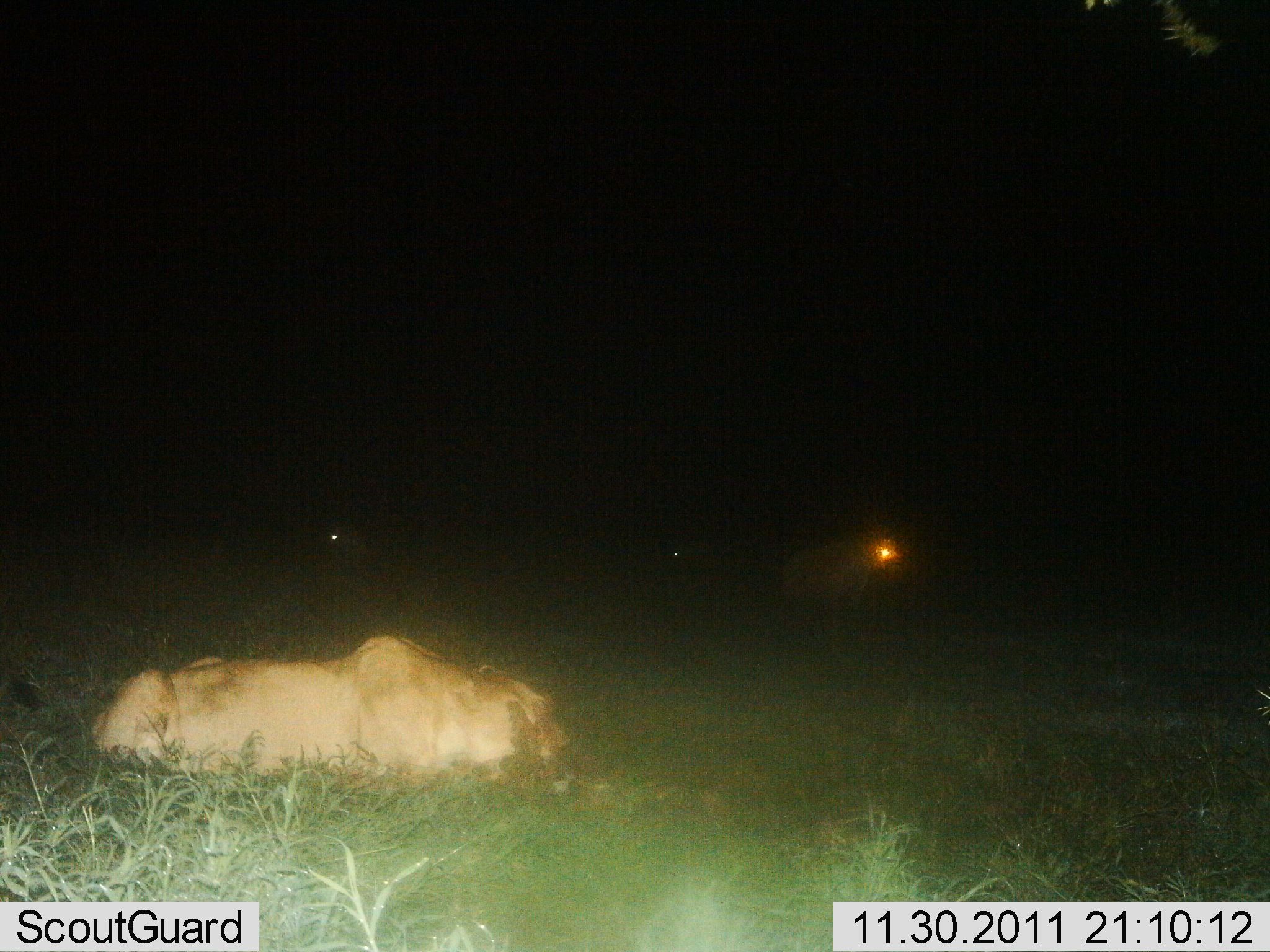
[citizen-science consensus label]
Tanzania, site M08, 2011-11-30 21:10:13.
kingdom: Animalia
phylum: Chordata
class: Mammalia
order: Carnivora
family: Felidae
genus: Panthera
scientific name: Panthera leo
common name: lion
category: lionfemale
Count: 1.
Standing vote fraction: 6%.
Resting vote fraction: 47%.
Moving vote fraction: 0%.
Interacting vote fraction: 12%.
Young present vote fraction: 0%.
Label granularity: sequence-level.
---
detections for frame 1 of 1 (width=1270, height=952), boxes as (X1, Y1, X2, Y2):
animal: (93, 635, 612, 801); (778, 527, 905, 637)